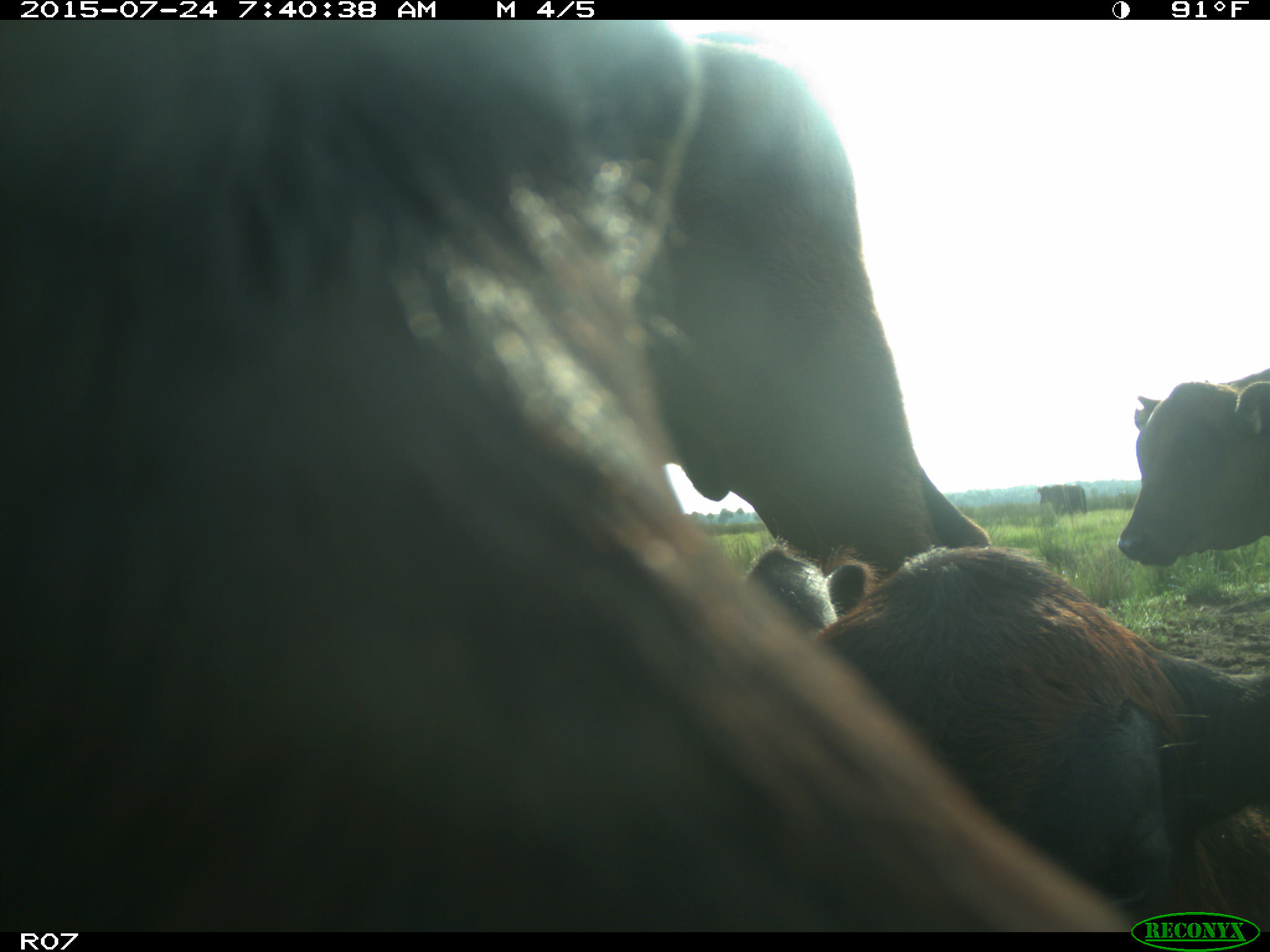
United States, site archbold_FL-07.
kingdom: Animalia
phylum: Chordata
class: Mammalia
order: Artiodactyla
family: Bovidae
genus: Bos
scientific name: Bos taurus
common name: domestic cow